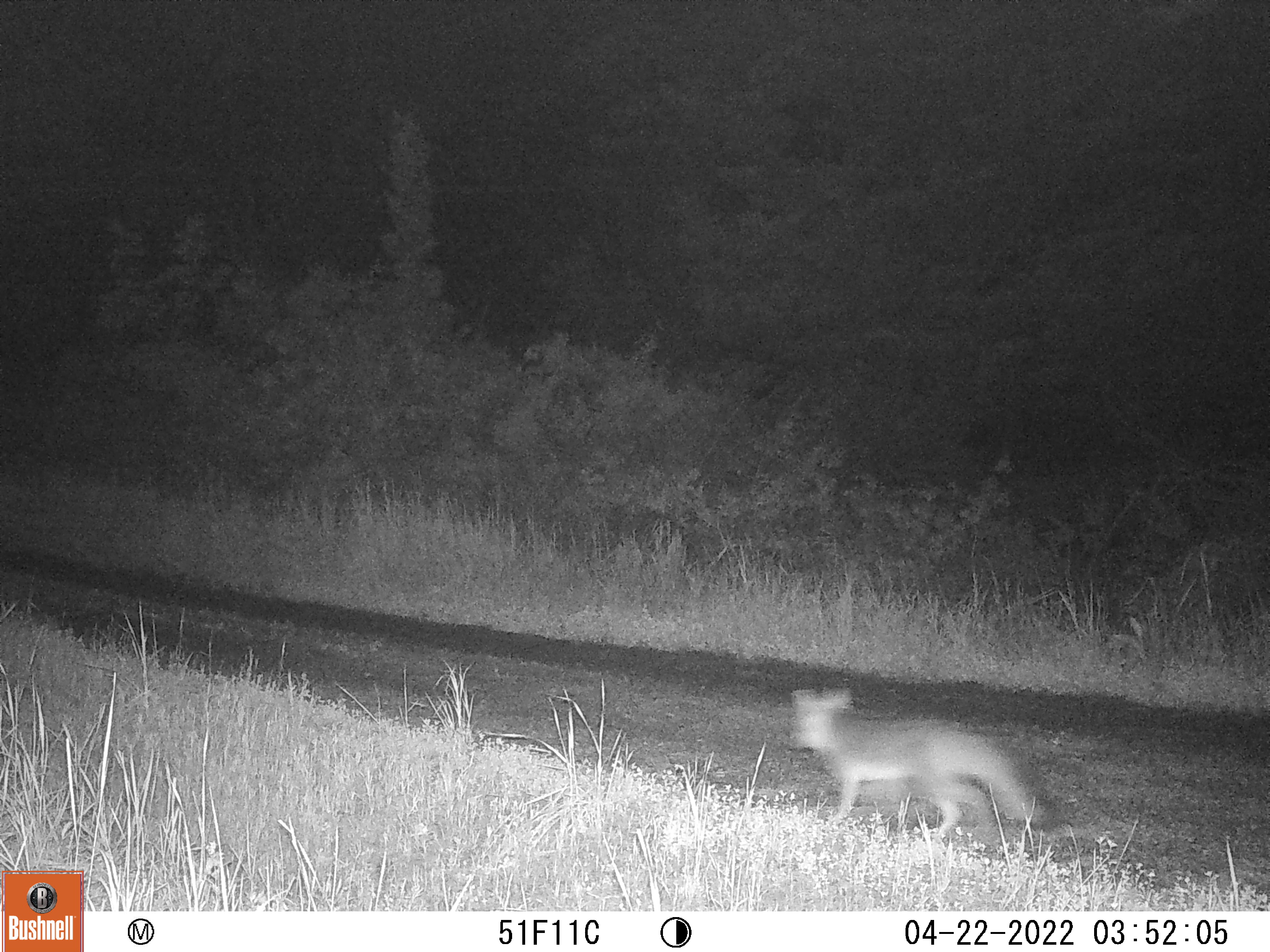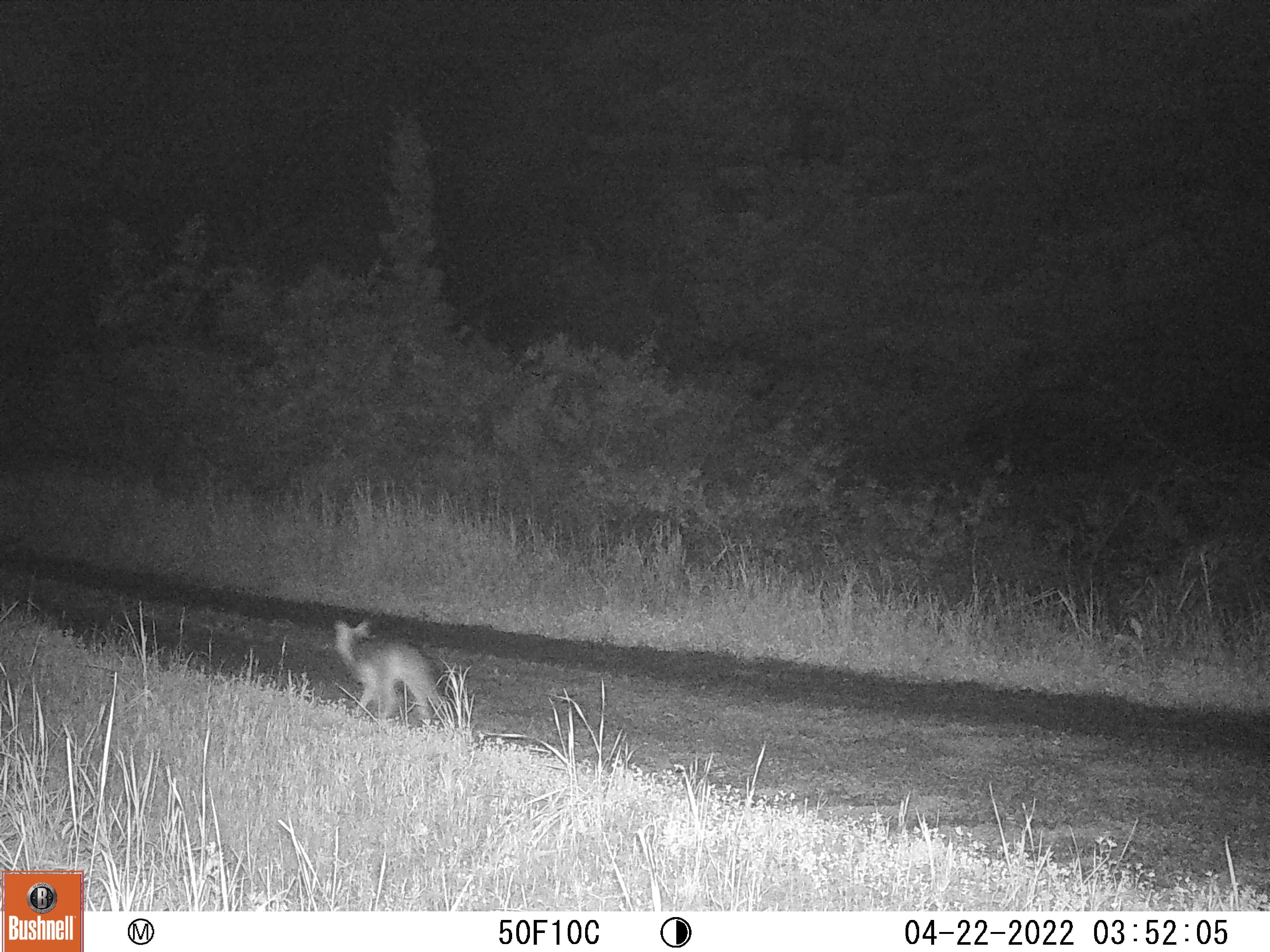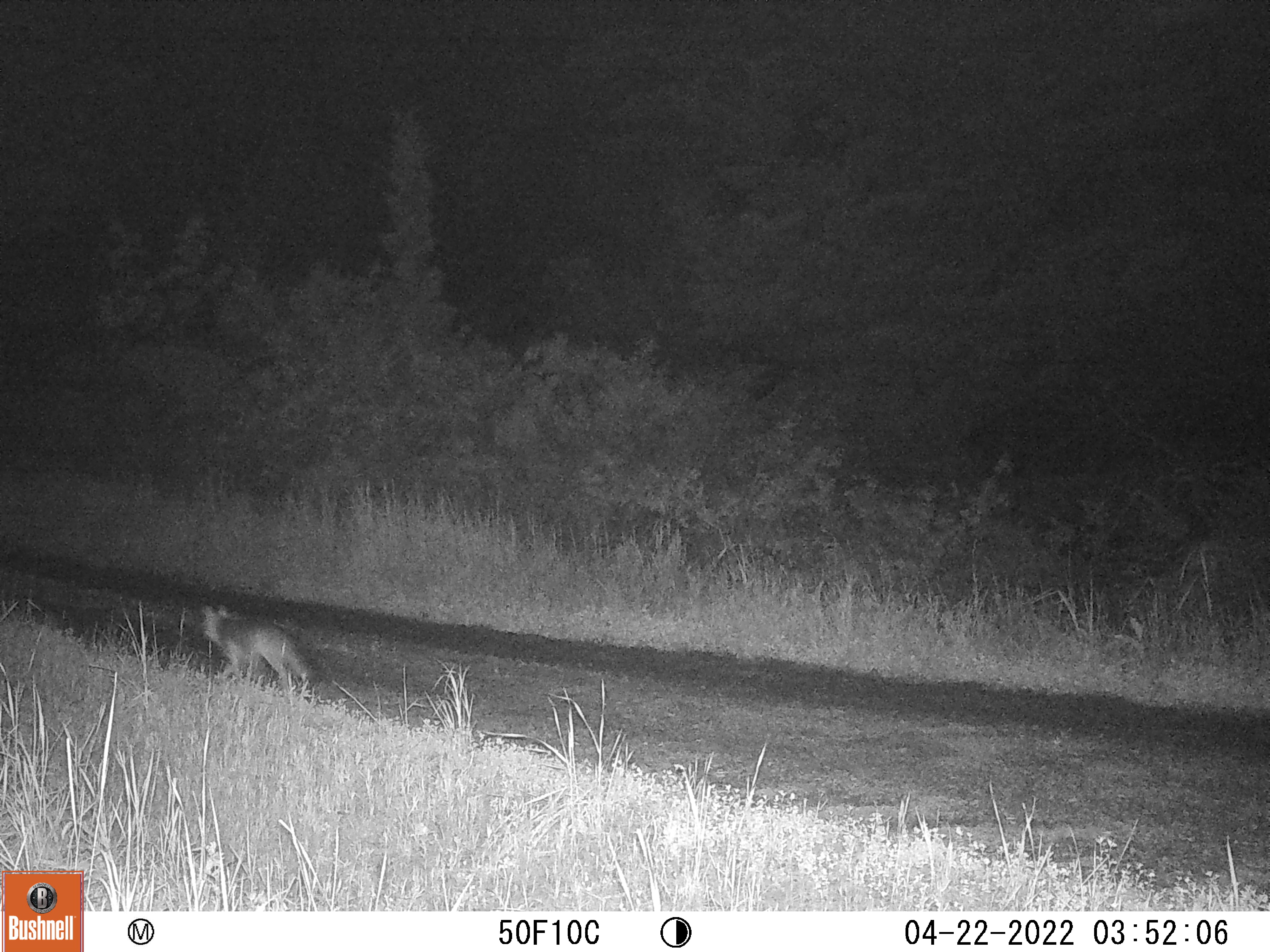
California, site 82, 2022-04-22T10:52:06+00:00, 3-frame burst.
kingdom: Animalia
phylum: Chordata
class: Mammalia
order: Carnivora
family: Canidae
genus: Urocyon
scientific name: Urocyon cinereoargenteus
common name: gray fox